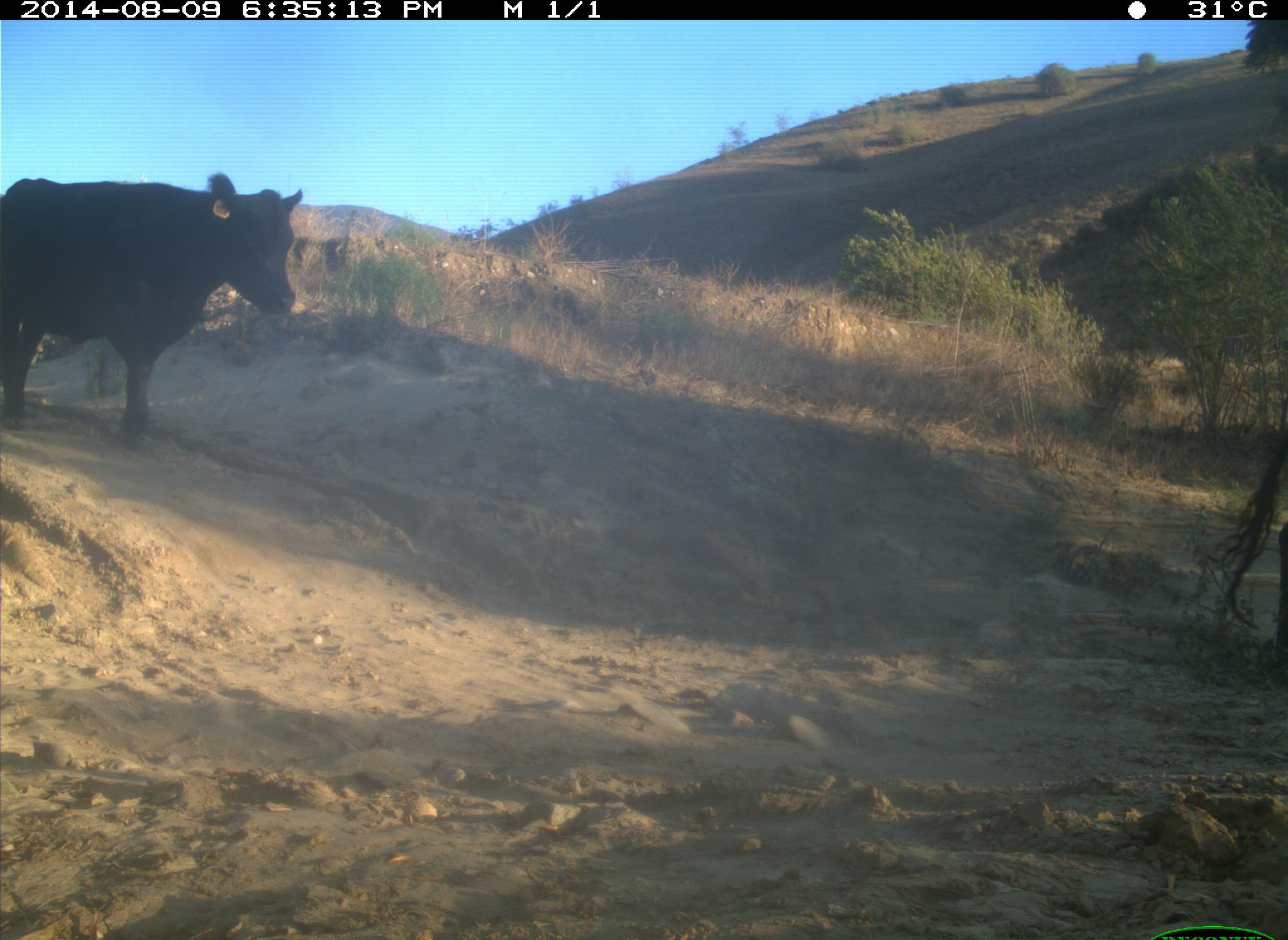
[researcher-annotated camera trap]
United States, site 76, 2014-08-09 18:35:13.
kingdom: Animalia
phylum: Chordata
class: Mammalia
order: Artiodactyla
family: Bovidae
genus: Bos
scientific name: Bos taurus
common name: cow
Cow (Bos taurus).